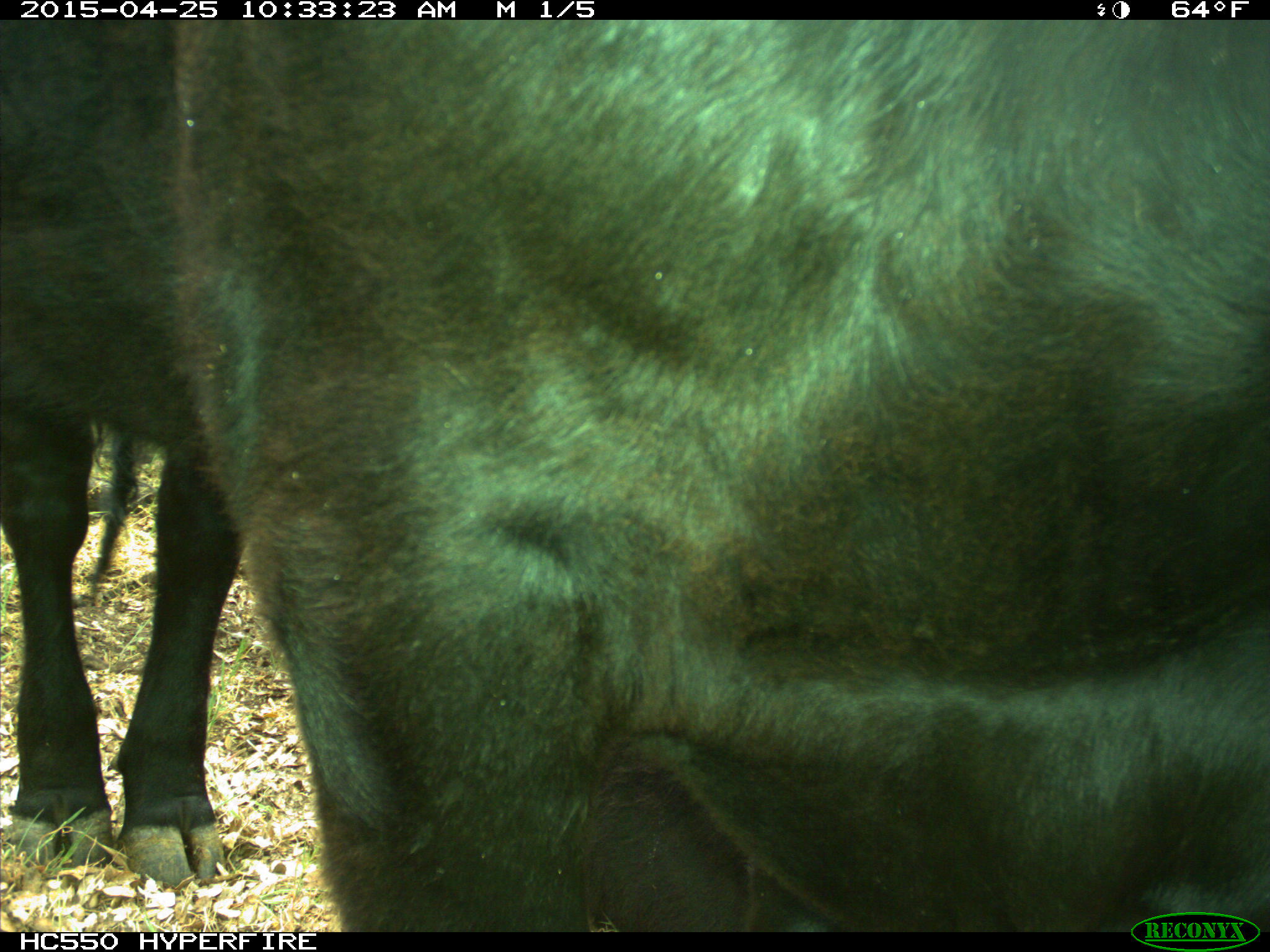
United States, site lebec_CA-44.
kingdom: Animalia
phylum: Chordata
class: Mammalia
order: Artiodactyla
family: Suidae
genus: Sus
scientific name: Sus scrofa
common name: wild boar